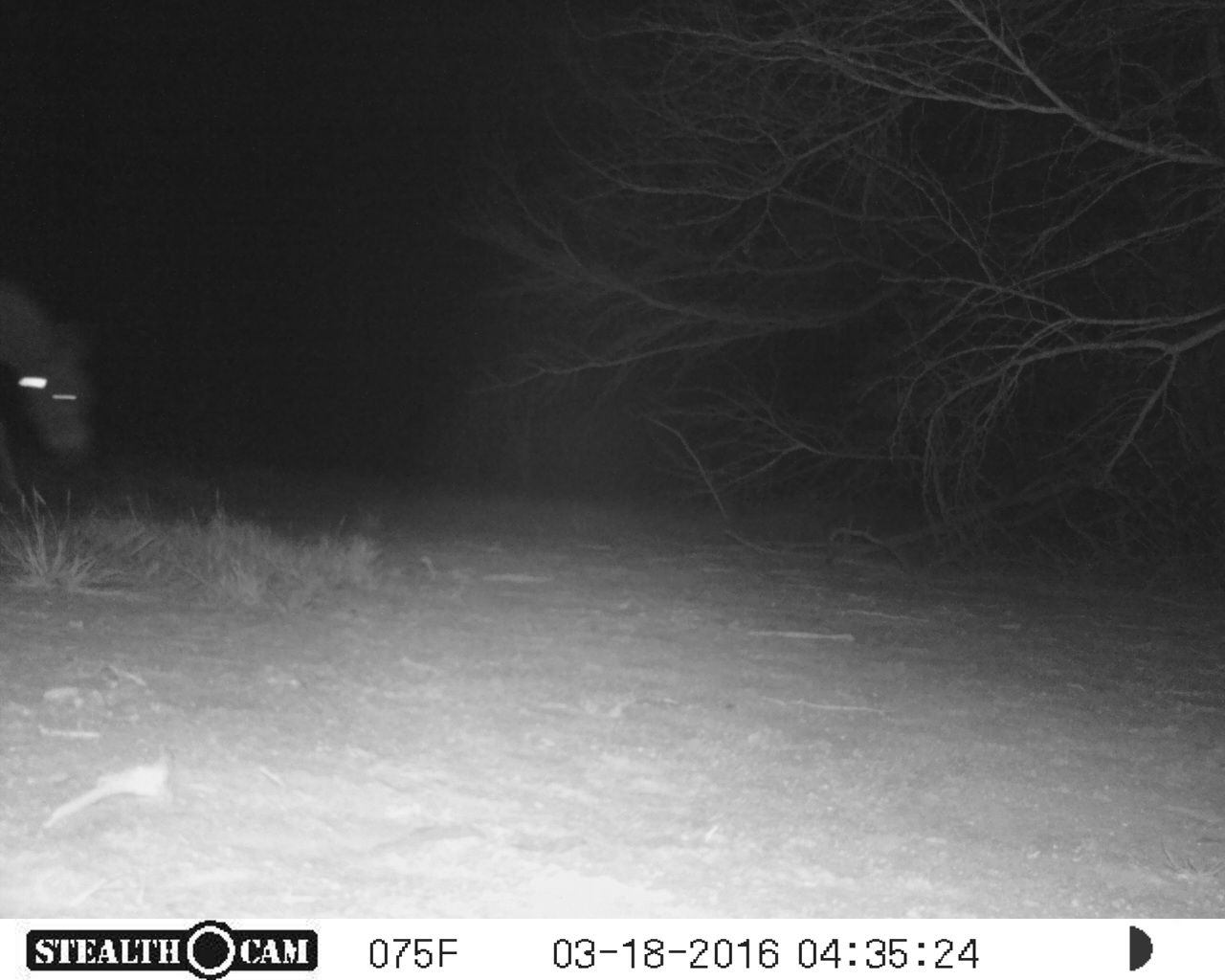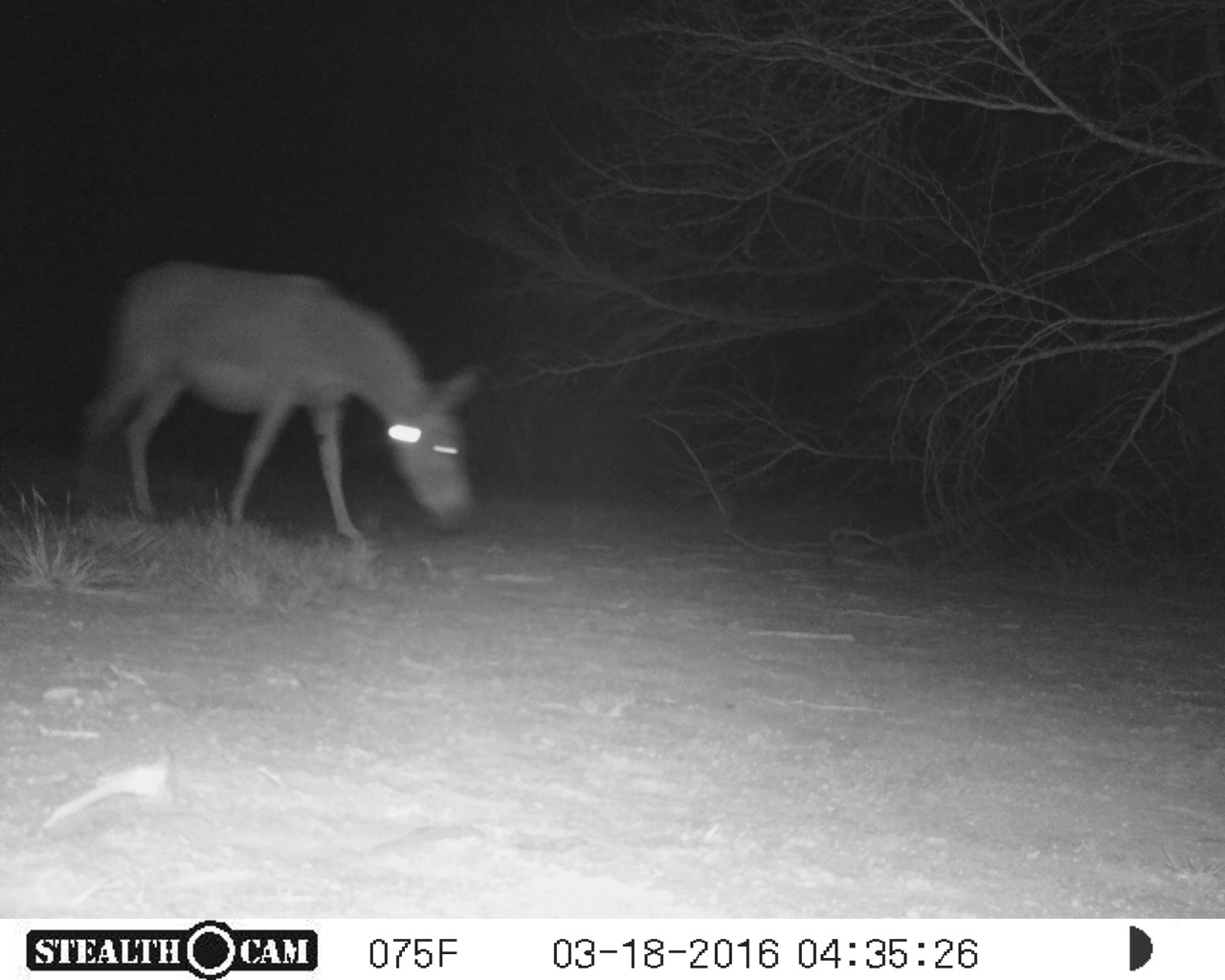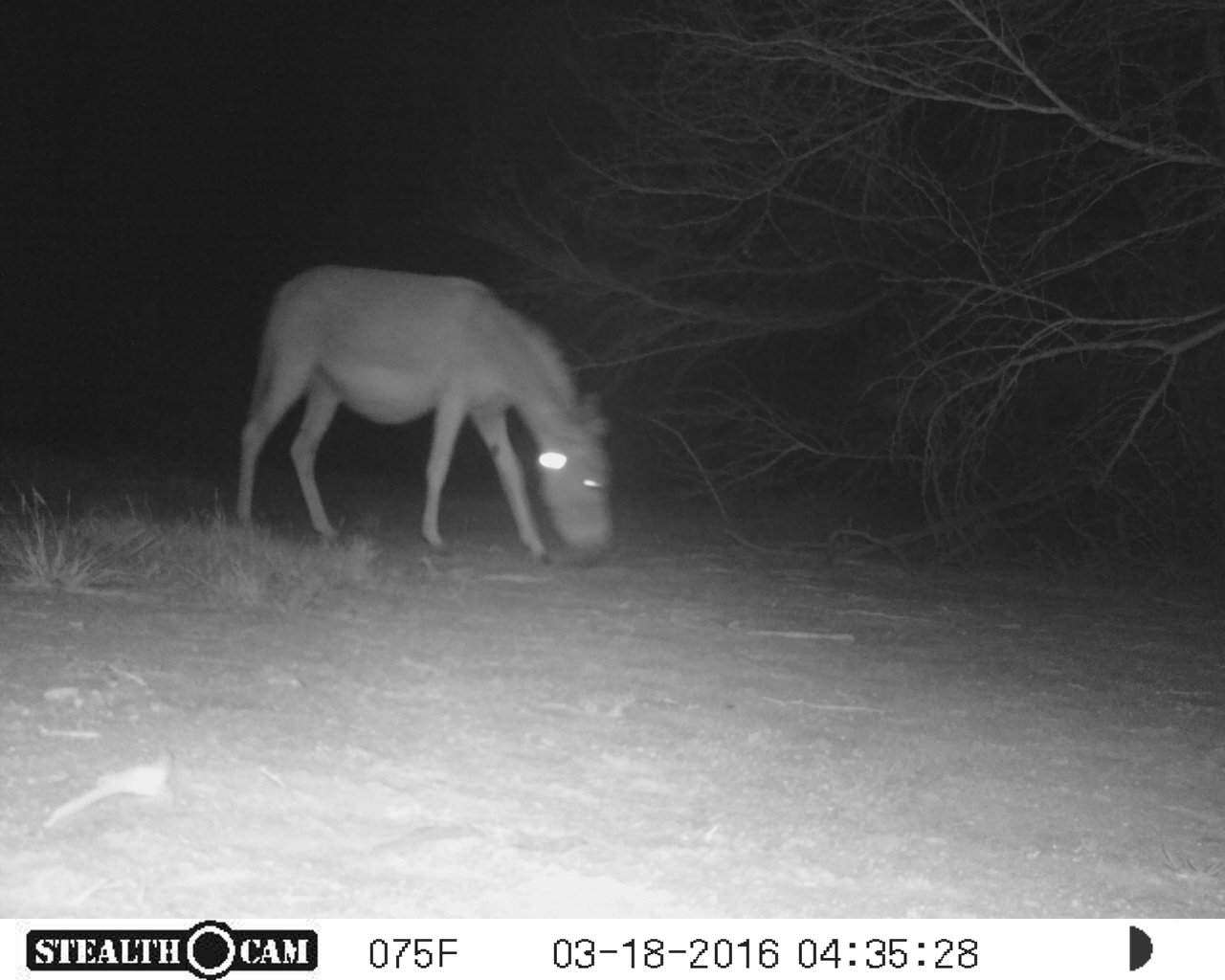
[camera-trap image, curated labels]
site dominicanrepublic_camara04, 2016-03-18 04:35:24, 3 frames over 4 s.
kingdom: Animalia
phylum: Chordata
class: Mammalia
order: Perissodactyla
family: Equidae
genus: Equus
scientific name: Equus asinus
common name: donkey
Donkey (Equus asinus).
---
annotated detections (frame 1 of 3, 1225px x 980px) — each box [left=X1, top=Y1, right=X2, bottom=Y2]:
donkey: [left=0, top=274, right=98, bottom=511]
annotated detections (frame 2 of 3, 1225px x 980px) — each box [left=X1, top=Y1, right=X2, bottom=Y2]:
donkey: [left=71, top=256, right=486, bottom=551]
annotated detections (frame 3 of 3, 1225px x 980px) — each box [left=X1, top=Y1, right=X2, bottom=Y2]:
donkey: [left=235, top=261, right=612, bottom=560]